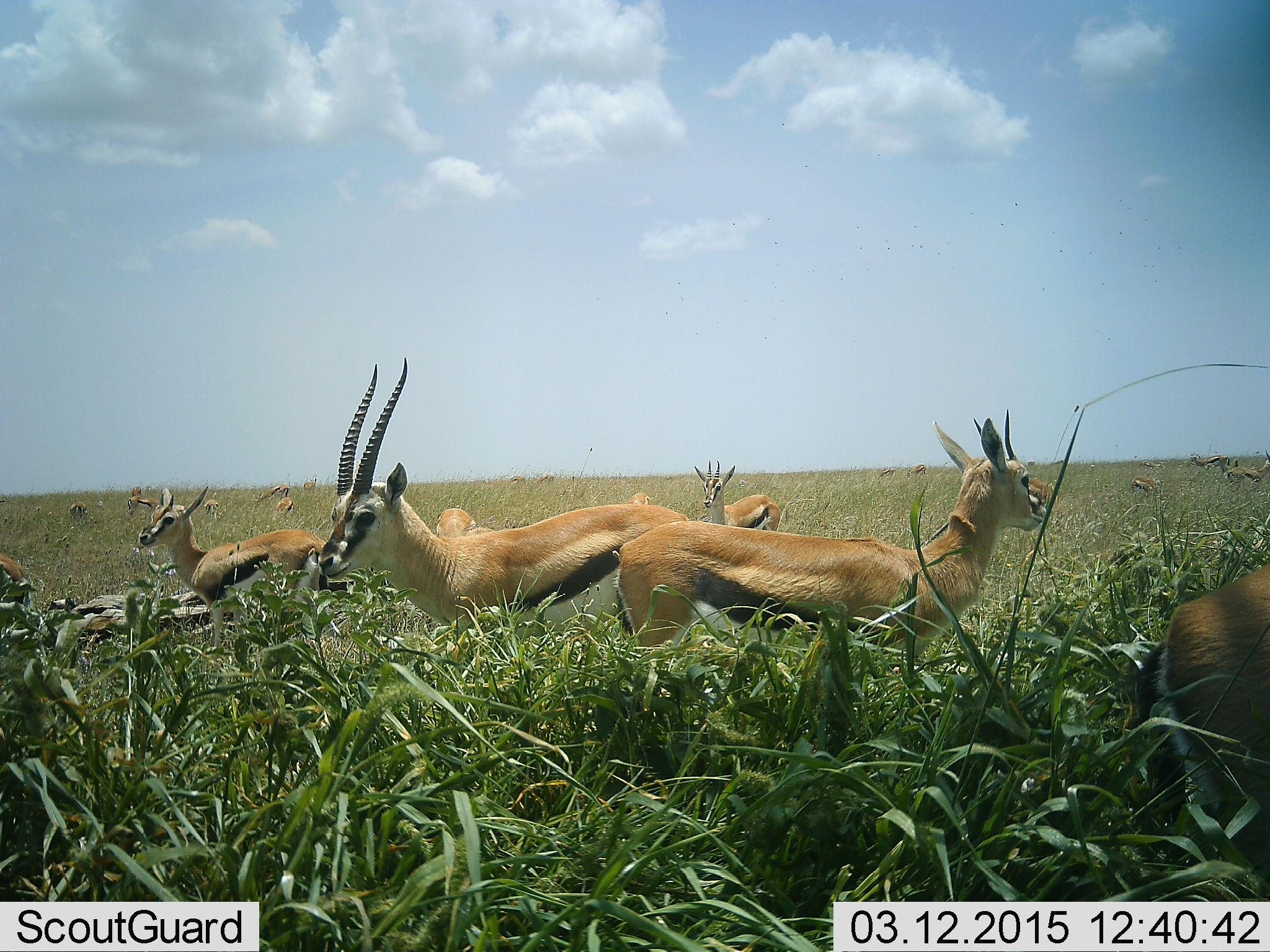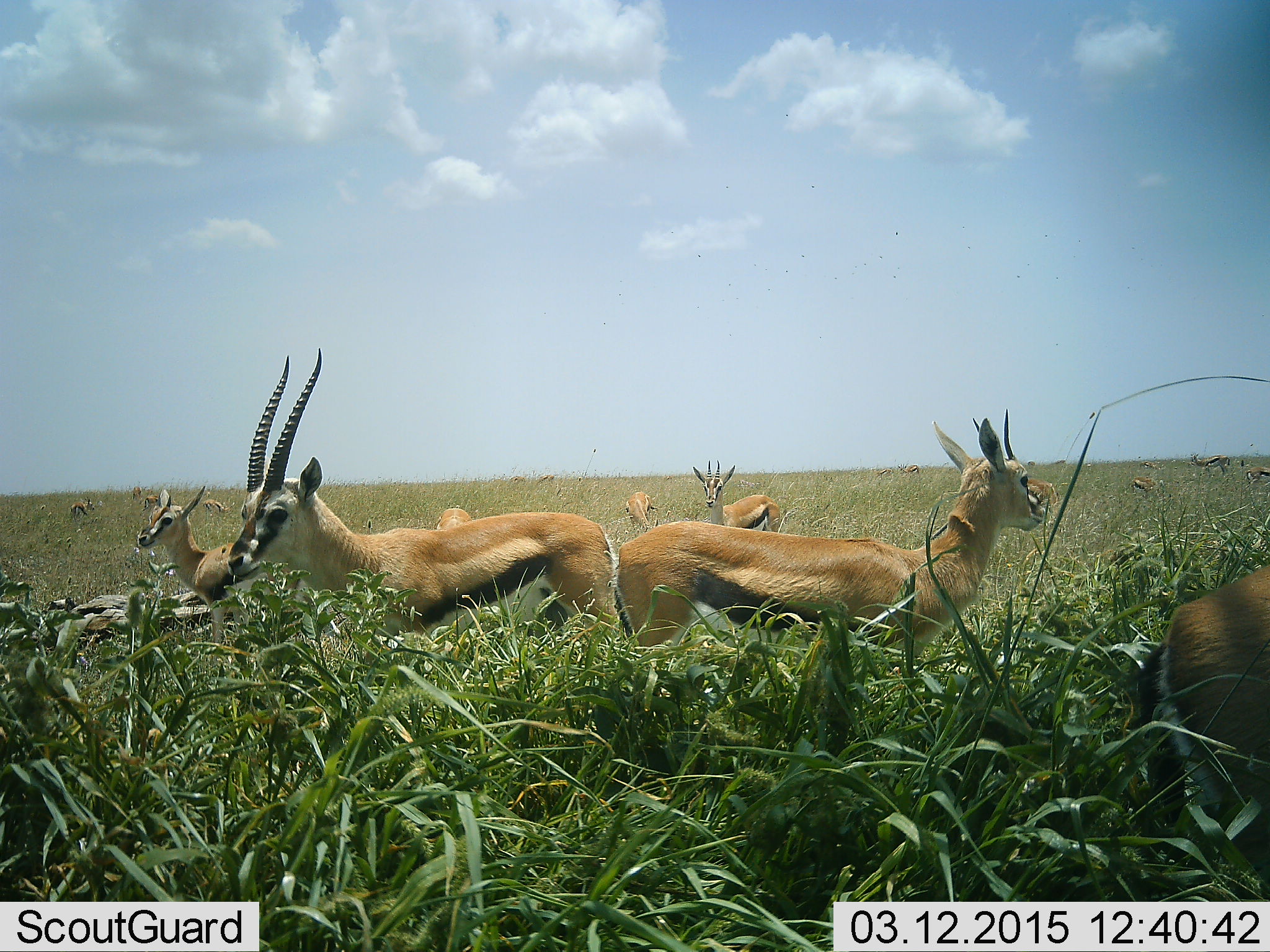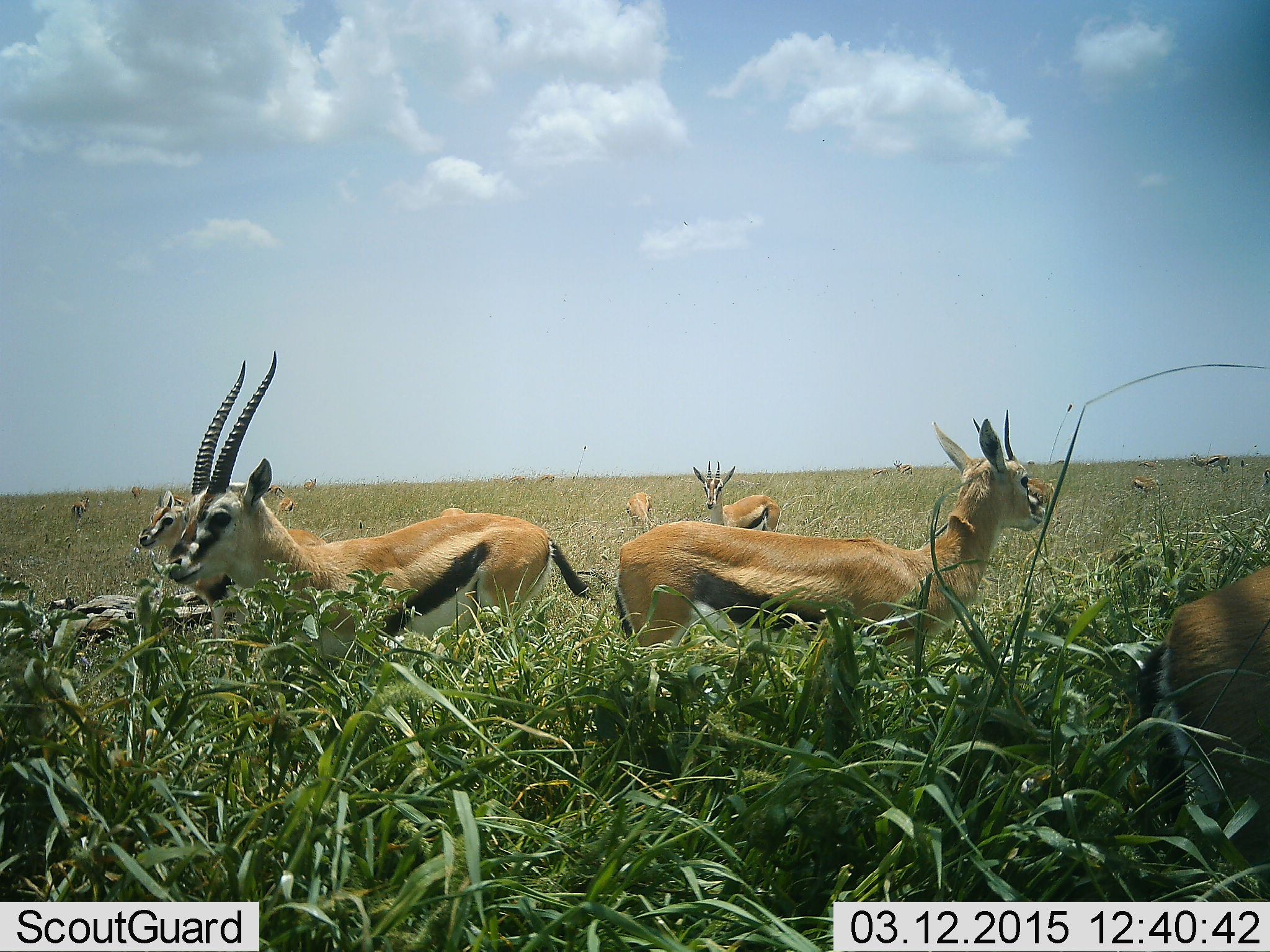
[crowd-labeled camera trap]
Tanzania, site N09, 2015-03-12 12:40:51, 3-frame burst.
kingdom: Animalia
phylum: Chordata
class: Mammalia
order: Artiodactyla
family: Bovidae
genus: Eudorcas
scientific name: Eudorcas thomsonii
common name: thomson's gazelle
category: gazellethomsons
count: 11-50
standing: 80%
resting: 20%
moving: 70%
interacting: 0%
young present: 0%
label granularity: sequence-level